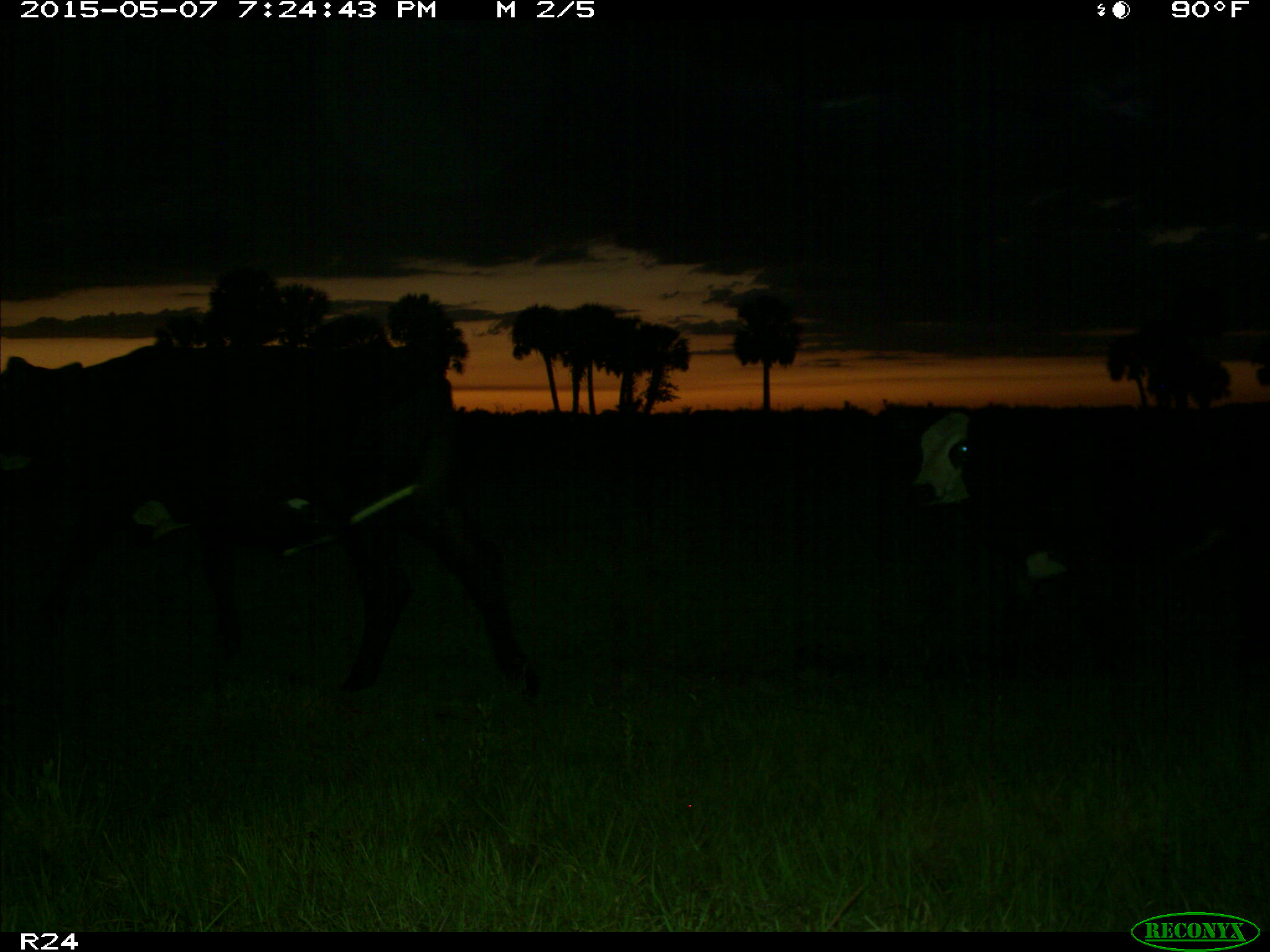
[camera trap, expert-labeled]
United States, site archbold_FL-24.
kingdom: Animalia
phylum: Chordata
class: Mammalia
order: Artiodactyla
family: Bovidae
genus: Bos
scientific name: Bos taurus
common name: domestic cow